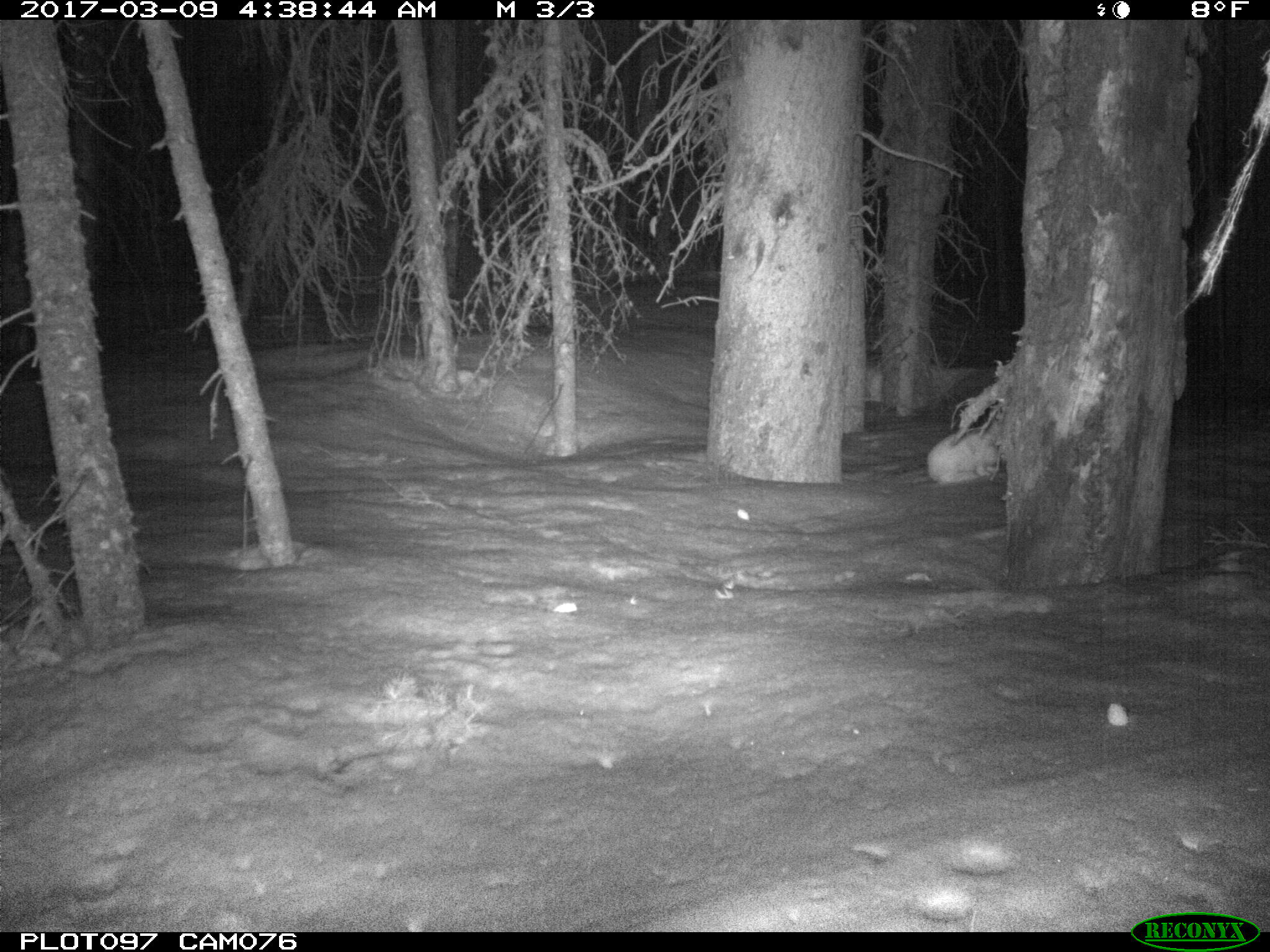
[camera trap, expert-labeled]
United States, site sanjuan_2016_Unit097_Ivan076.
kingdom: Animalia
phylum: Chordata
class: Mammalia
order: Lagomorpha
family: Leporidae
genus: Lepus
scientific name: Lepus americanus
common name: snowshoe hare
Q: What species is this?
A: Lepus americanus (snowshoe hare).